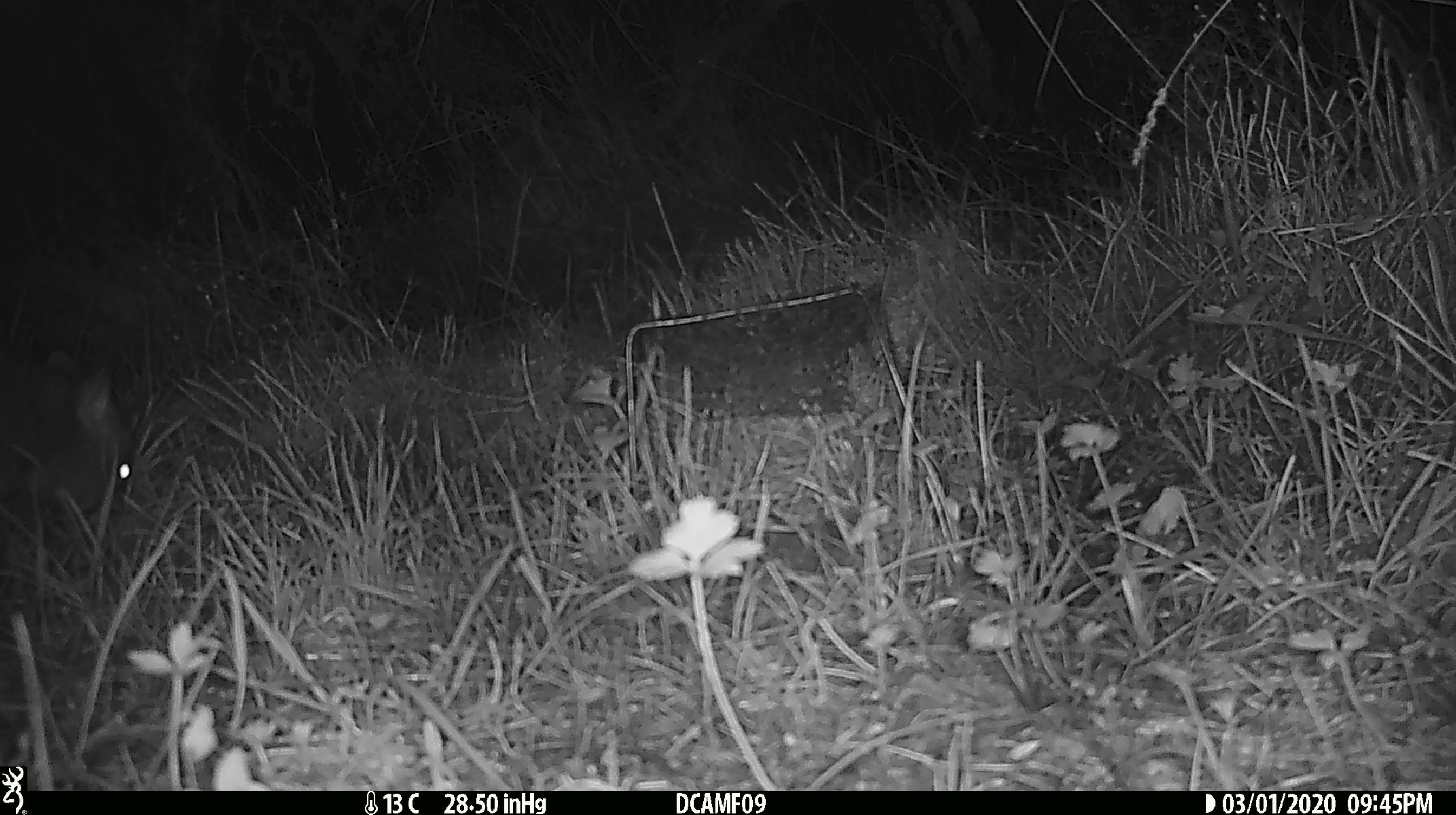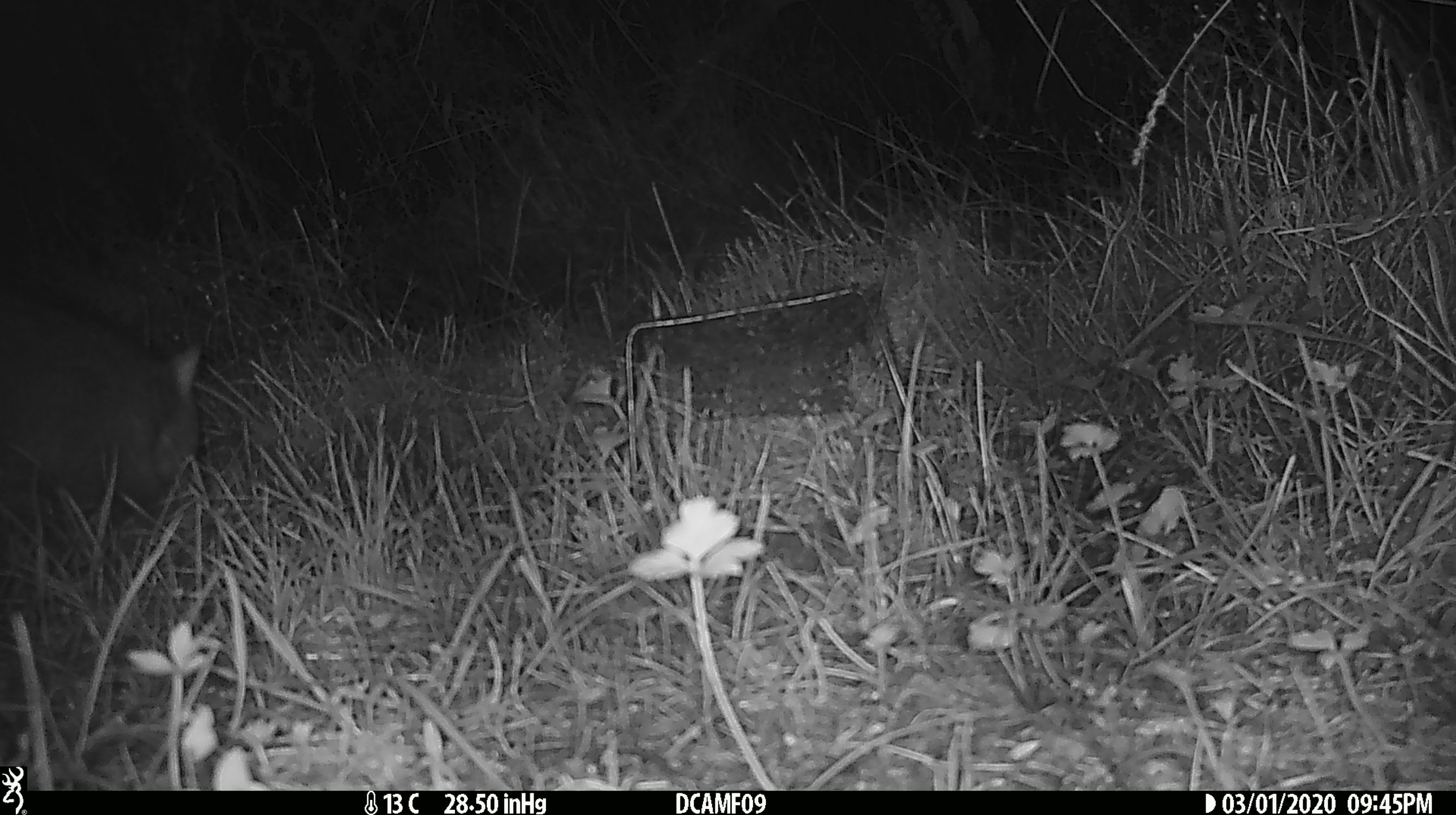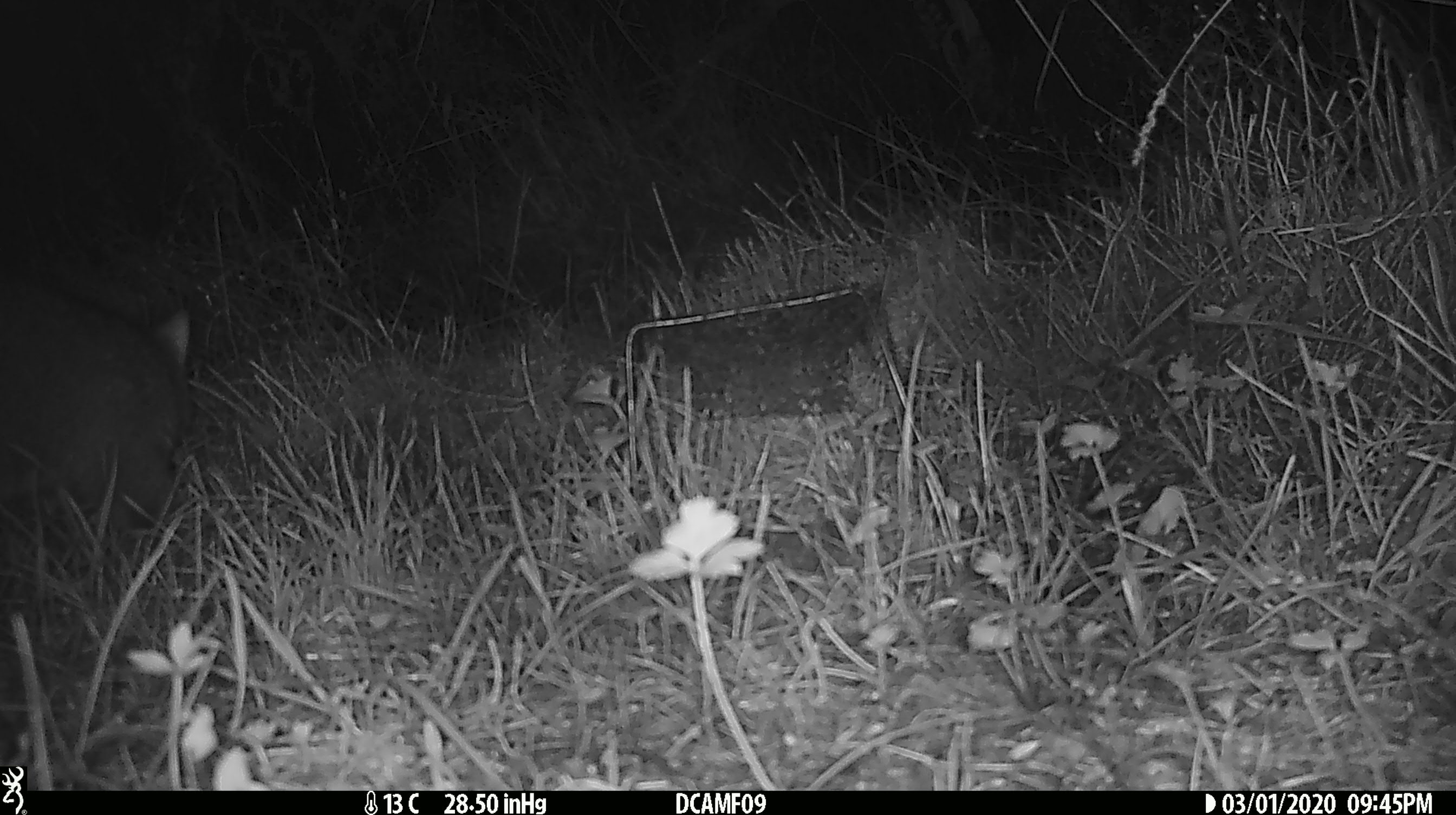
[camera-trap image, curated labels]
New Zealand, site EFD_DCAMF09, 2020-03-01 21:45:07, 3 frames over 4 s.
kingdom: Animalia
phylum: Chordata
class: Mammalia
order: Diprotodontia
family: Phalangeridae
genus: Trichosurus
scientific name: Trichosurus vulpecula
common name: common brushtail possum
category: possum